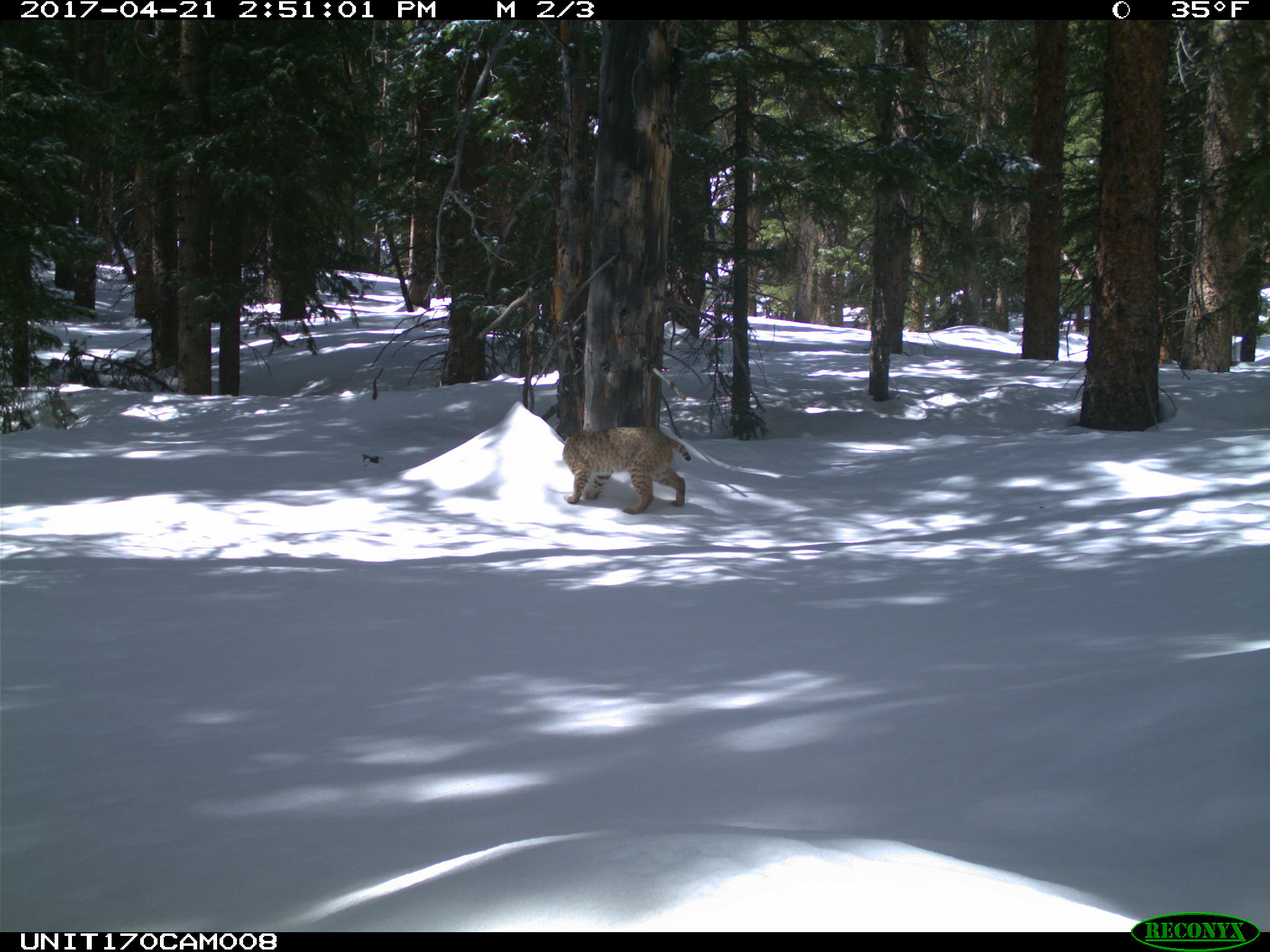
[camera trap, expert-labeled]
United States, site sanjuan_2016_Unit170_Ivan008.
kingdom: Animalia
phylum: Chordata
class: Mammalia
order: Carnivora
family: Felidae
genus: Lynx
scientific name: Lynx rufus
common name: bobcat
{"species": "Lynx rufus (bobcat)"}